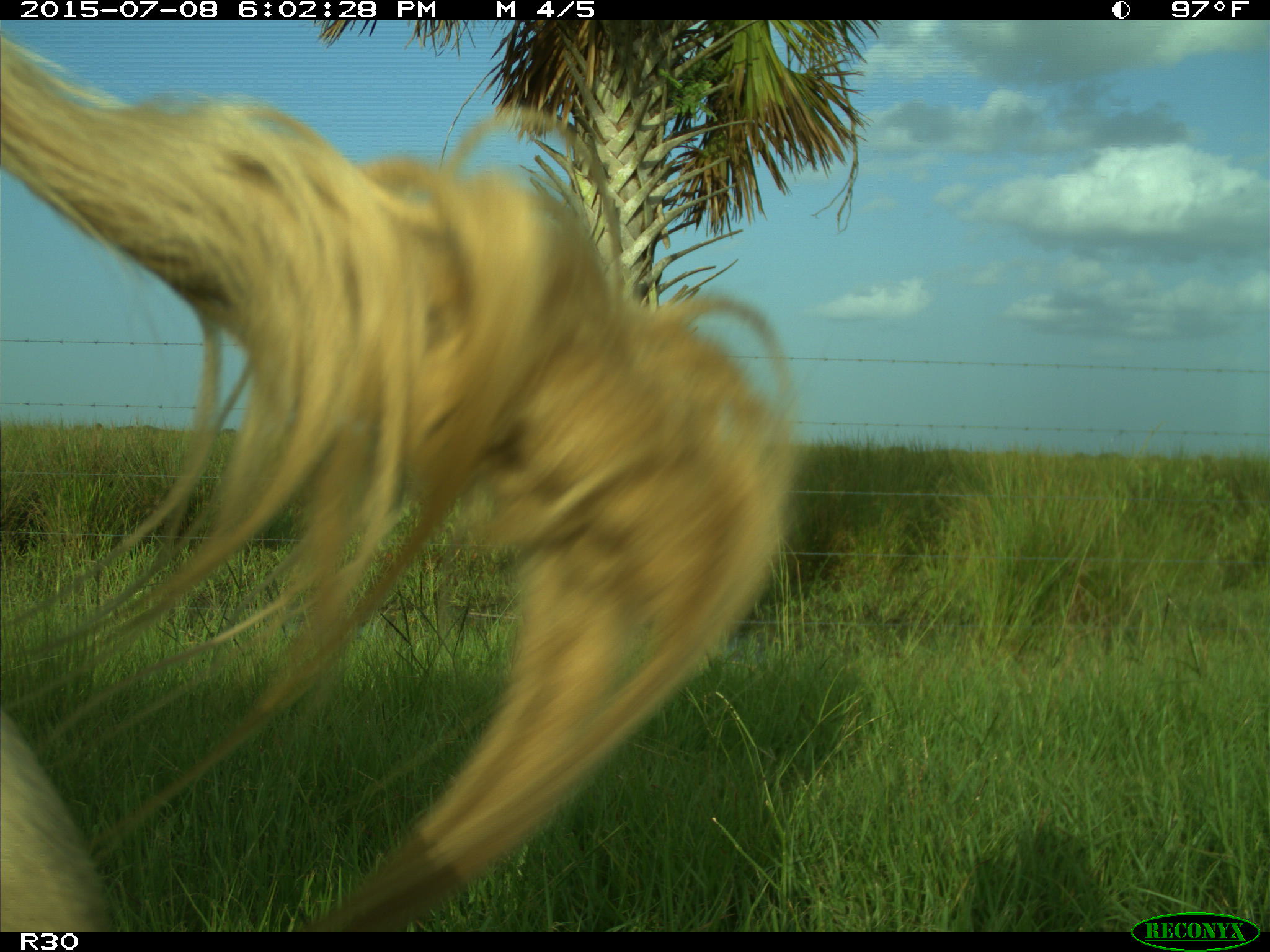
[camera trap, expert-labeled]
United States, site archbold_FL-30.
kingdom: Animalia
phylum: Chordata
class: Mammalia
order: Artiodactyla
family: Bovidae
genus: Bos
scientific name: Bos taurus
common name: domestic cow